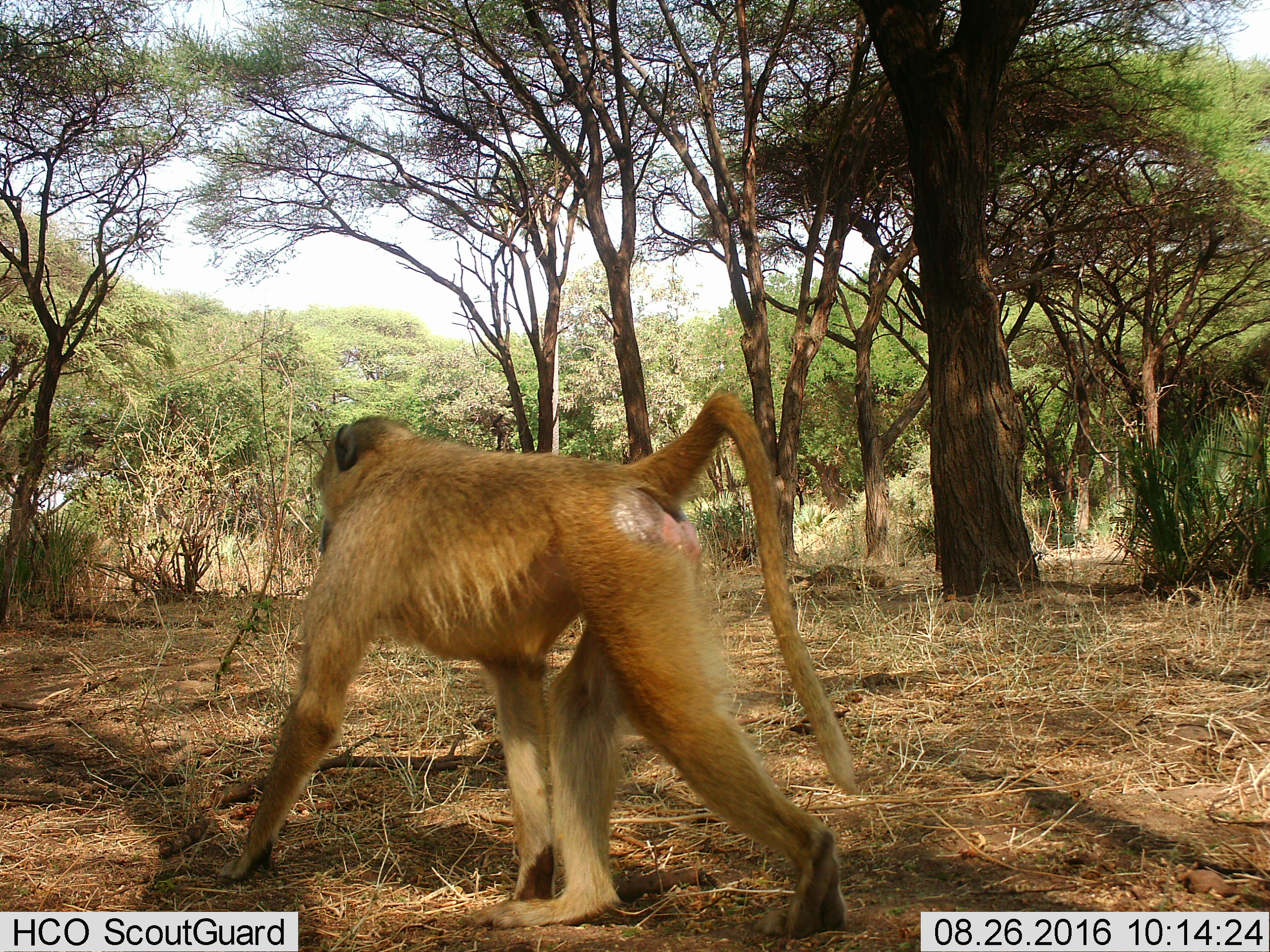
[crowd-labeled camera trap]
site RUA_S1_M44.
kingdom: Animalia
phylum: Chordata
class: Mammalia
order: Primates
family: Cercopithecidae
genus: Papio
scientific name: Papio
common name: baboon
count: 1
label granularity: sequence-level